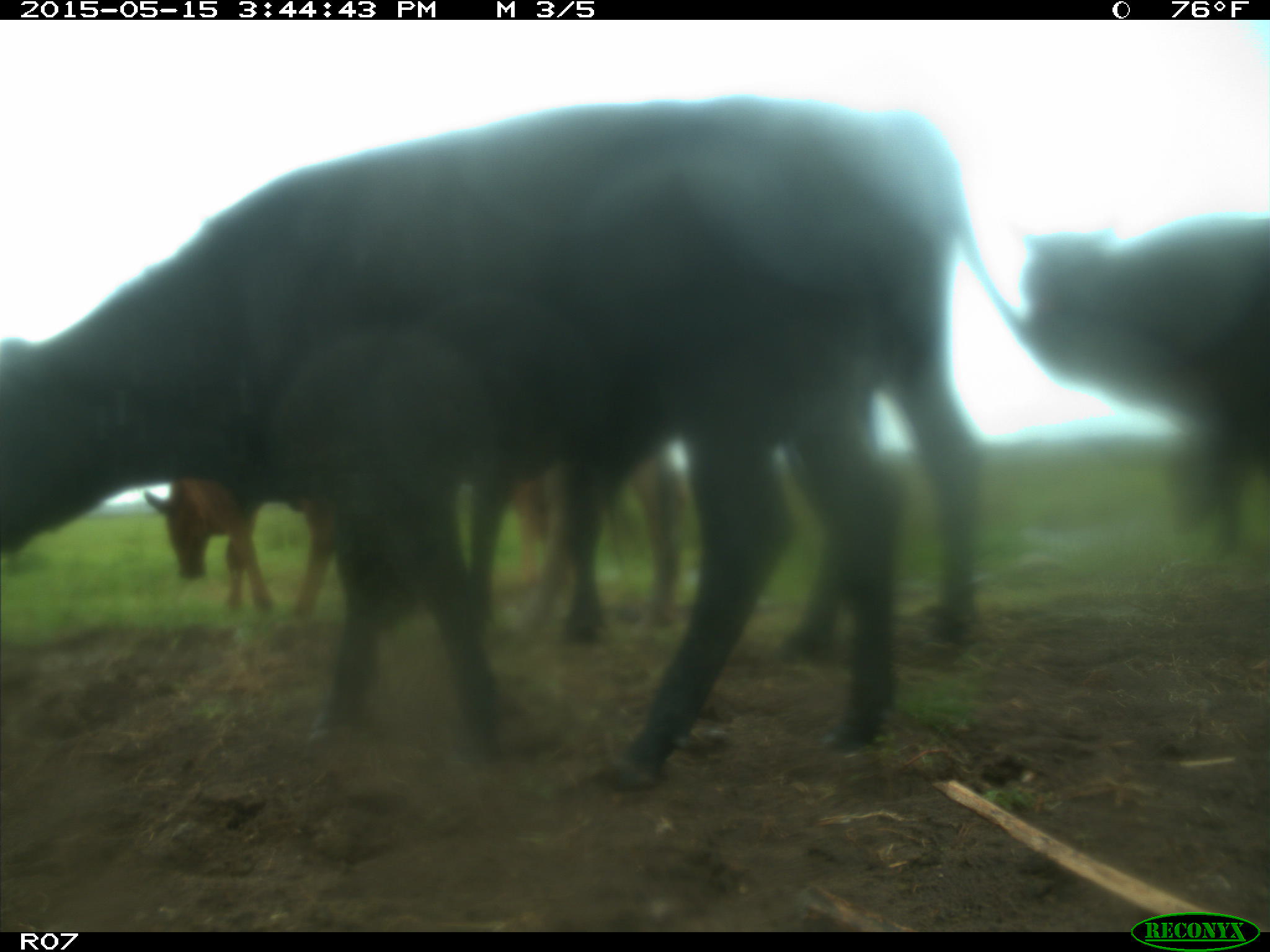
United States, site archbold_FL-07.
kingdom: Animalia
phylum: Chordata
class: Mammalia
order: Artiodactyla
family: Bovidae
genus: Bos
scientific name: Bos taurus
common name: domestic cow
Bos taurus (domestic cow).